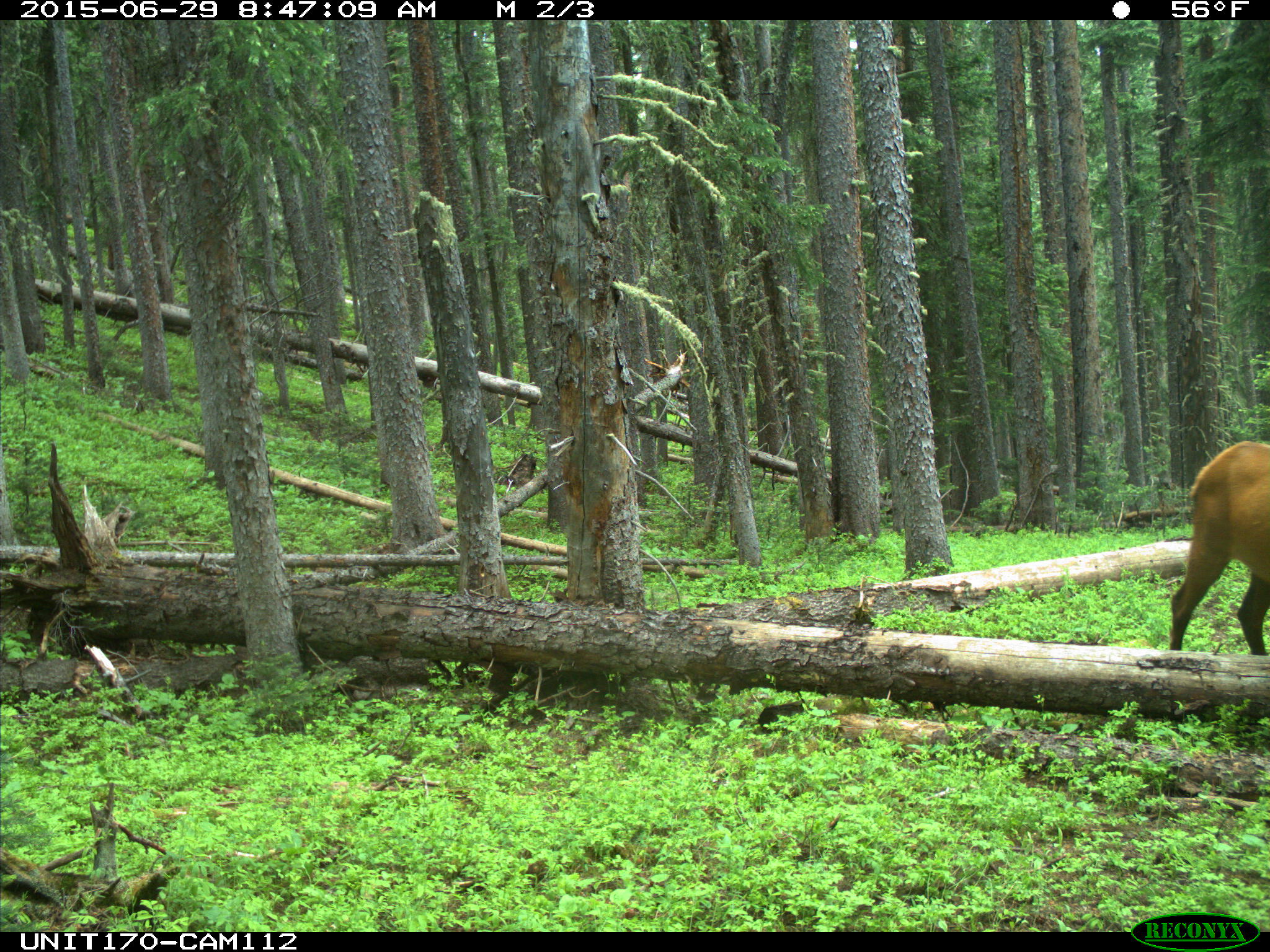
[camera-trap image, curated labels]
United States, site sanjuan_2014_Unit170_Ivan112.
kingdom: Animalia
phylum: Chordata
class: Mammalia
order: Artiodactyla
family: Cervidae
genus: Cervus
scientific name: Cervus elaphus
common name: red deer